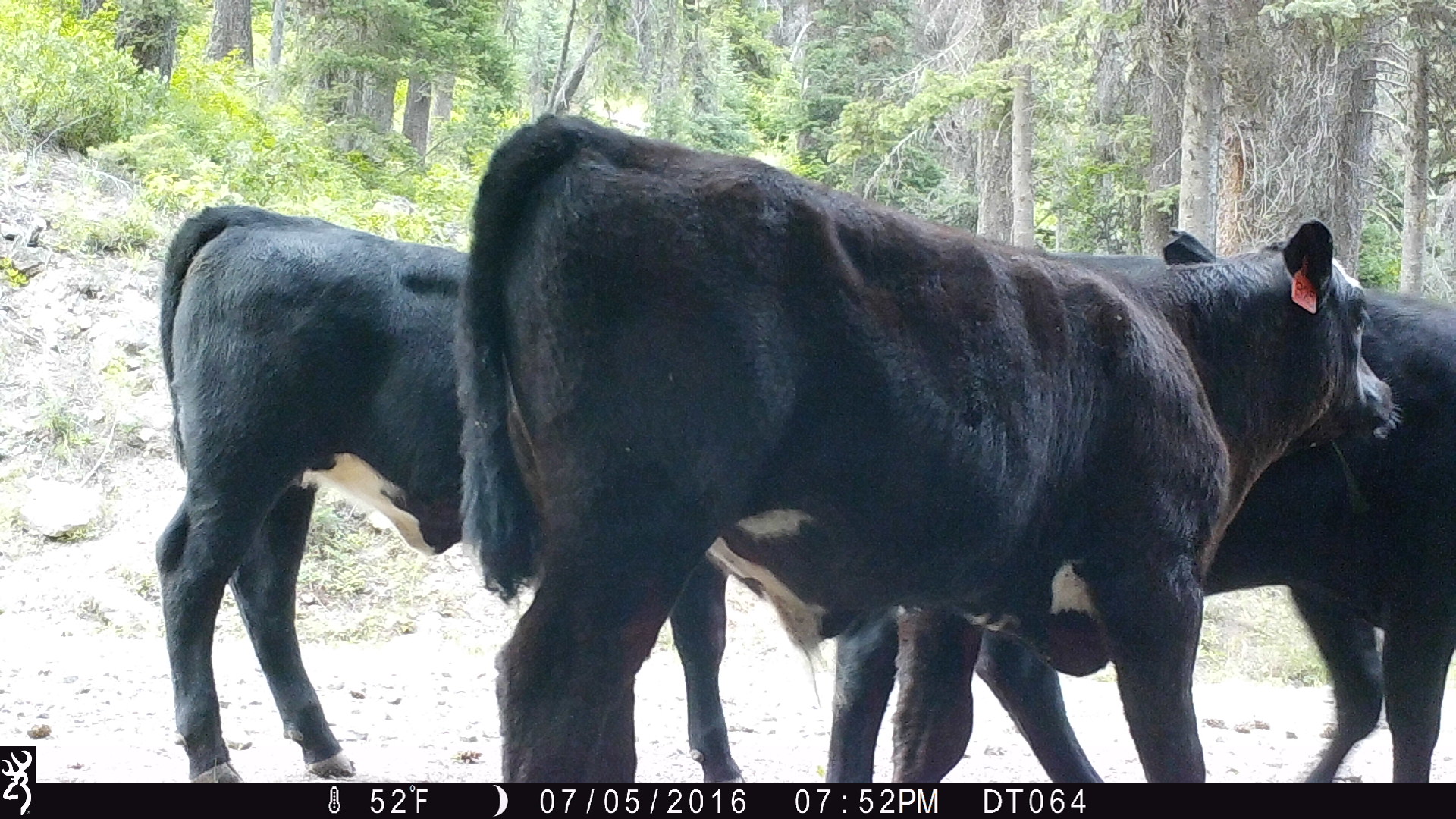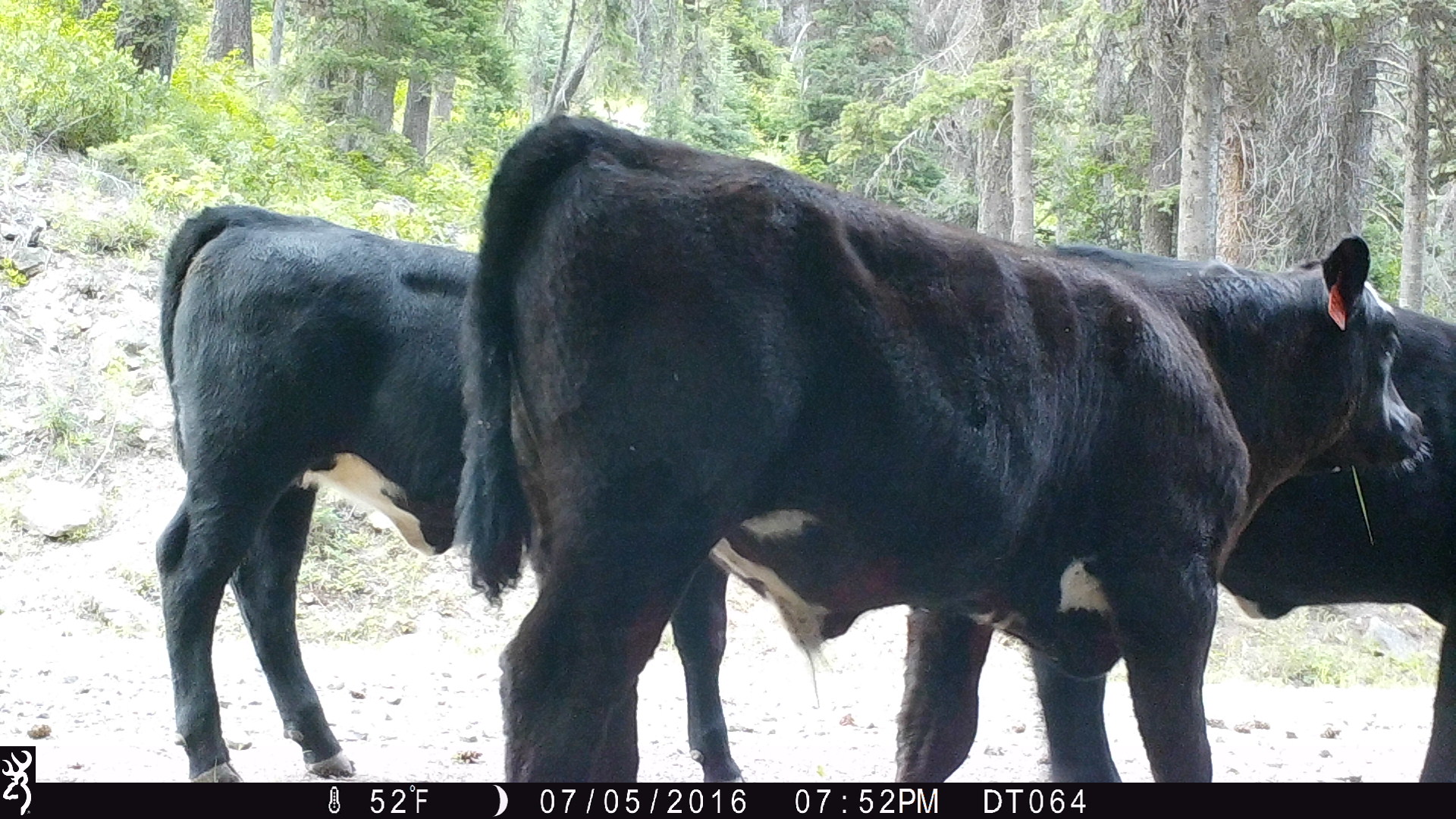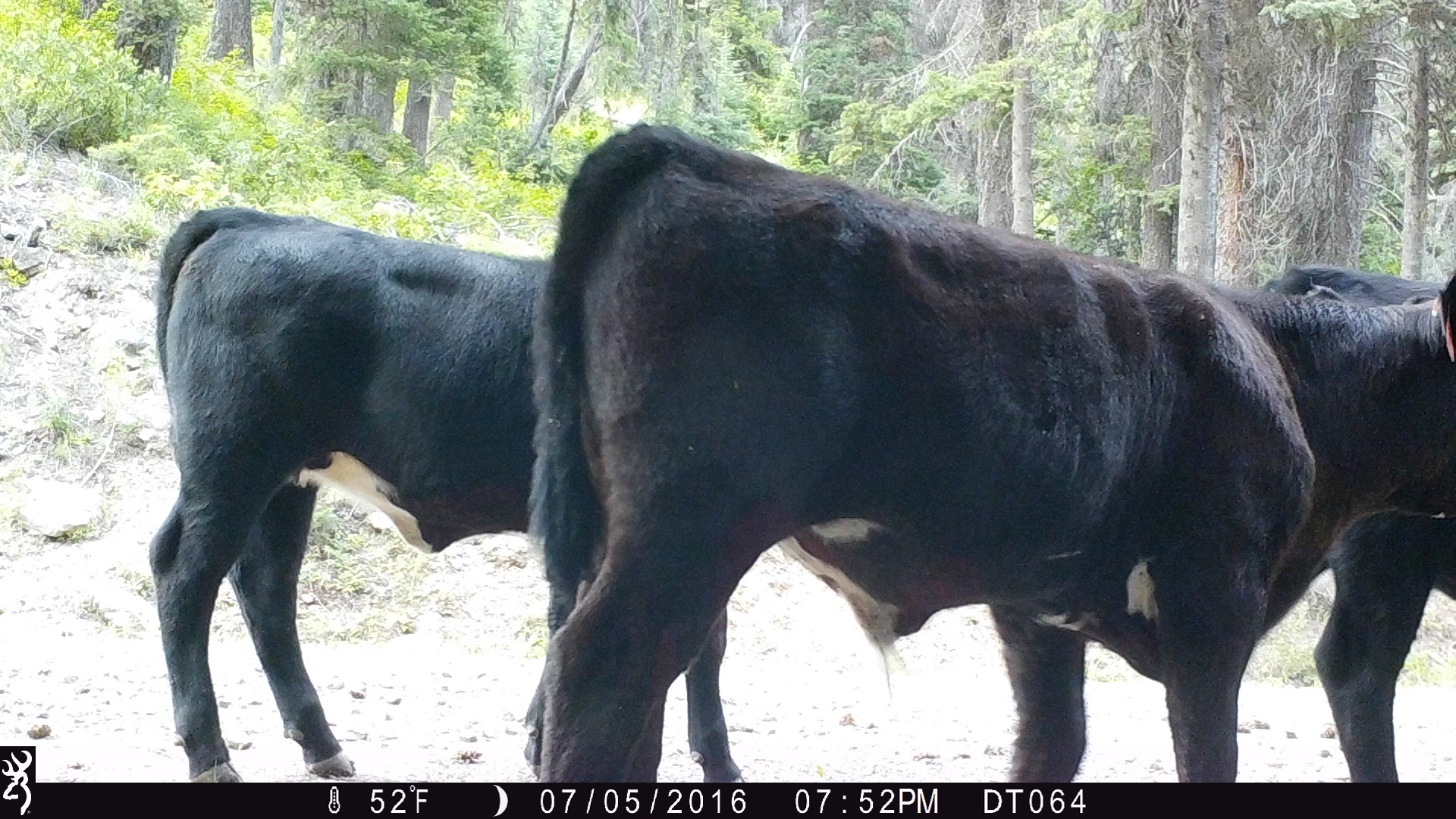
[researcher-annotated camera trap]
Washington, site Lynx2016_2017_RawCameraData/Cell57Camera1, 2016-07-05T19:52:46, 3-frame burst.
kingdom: Animalia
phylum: Chordata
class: Mammalia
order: Artiodactyla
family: Bovidae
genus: Bos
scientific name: Bos taurus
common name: domestic cattle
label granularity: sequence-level